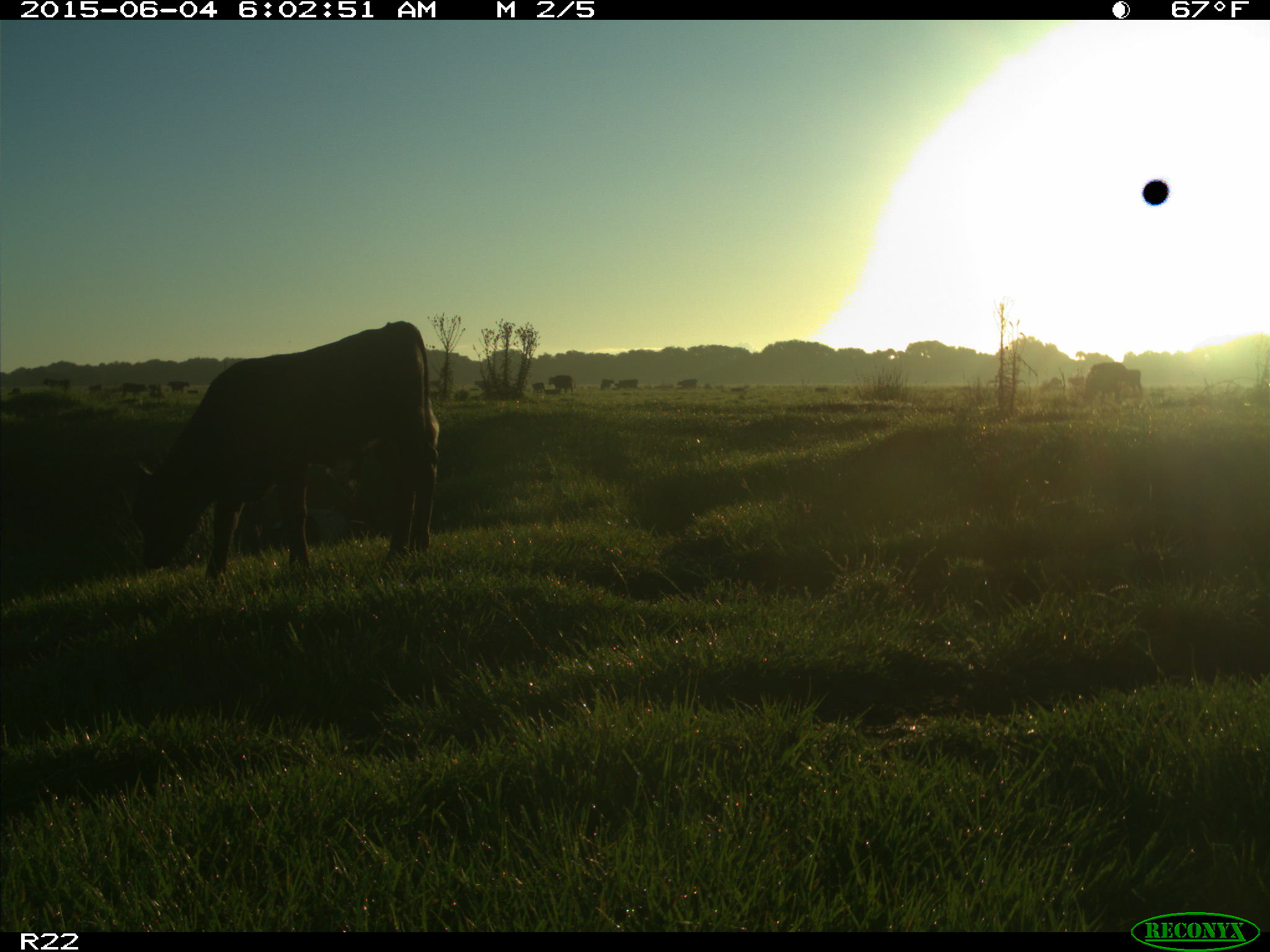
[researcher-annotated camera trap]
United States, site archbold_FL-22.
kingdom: Animalia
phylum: Chordata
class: Mammalia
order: Artiodactyla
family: Bovidae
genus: Bos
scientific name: Bos taurus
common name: domestic cow